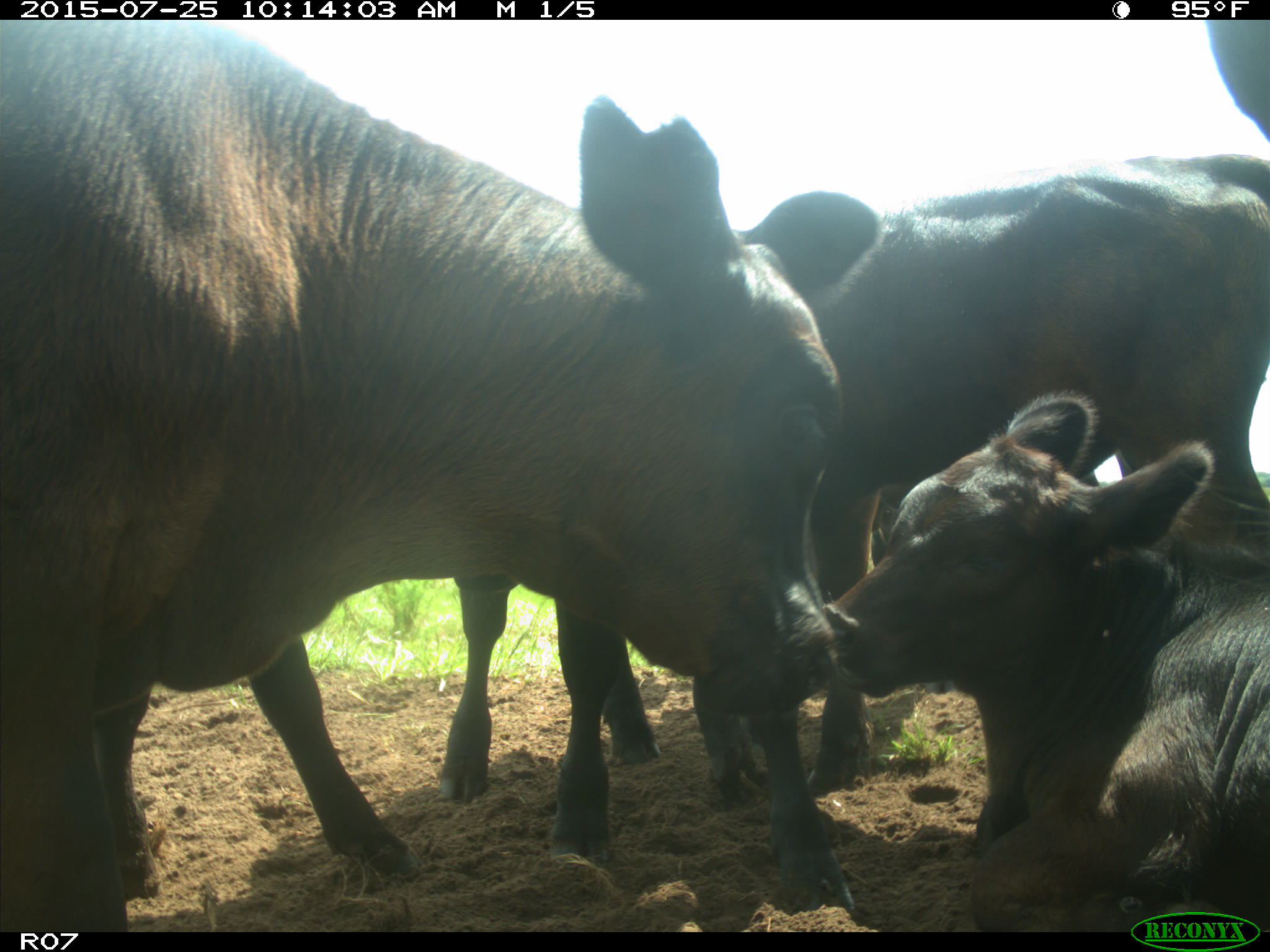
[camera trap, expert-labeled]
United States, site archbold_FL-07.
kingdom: Animalia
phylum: Chordata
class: Mammalia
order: Artiodactyla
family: Bovidae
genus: Bos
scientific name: Bos taurus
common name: domestic cow